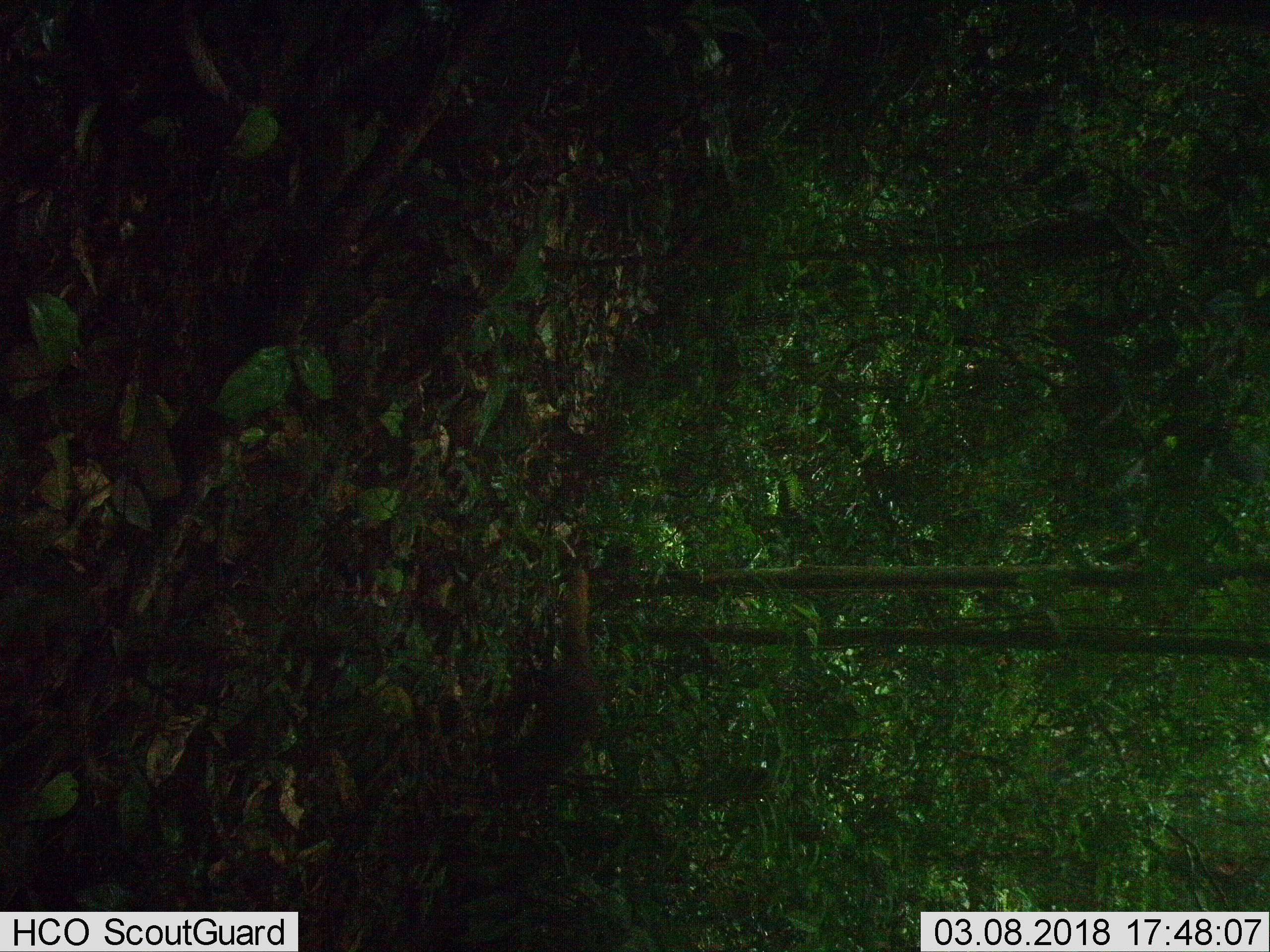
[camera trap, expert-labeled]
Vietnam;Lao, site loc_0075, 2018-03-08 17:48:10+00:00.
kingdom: Animalia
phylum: Chordata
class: Mammalia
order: Carnivora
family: Herpestidae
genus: Urva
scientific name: Urva urva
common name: crab-eating mongoose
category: crab eating mongoose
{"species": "crab eating mongoose (crab-eating mongoose) (Urva urva)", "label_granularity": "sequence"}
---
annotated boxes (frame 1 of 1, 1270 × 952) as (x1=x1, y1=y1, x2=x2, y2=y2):
crab eating mongoose: (x1=492, y1=566, x2=601, y2=810)